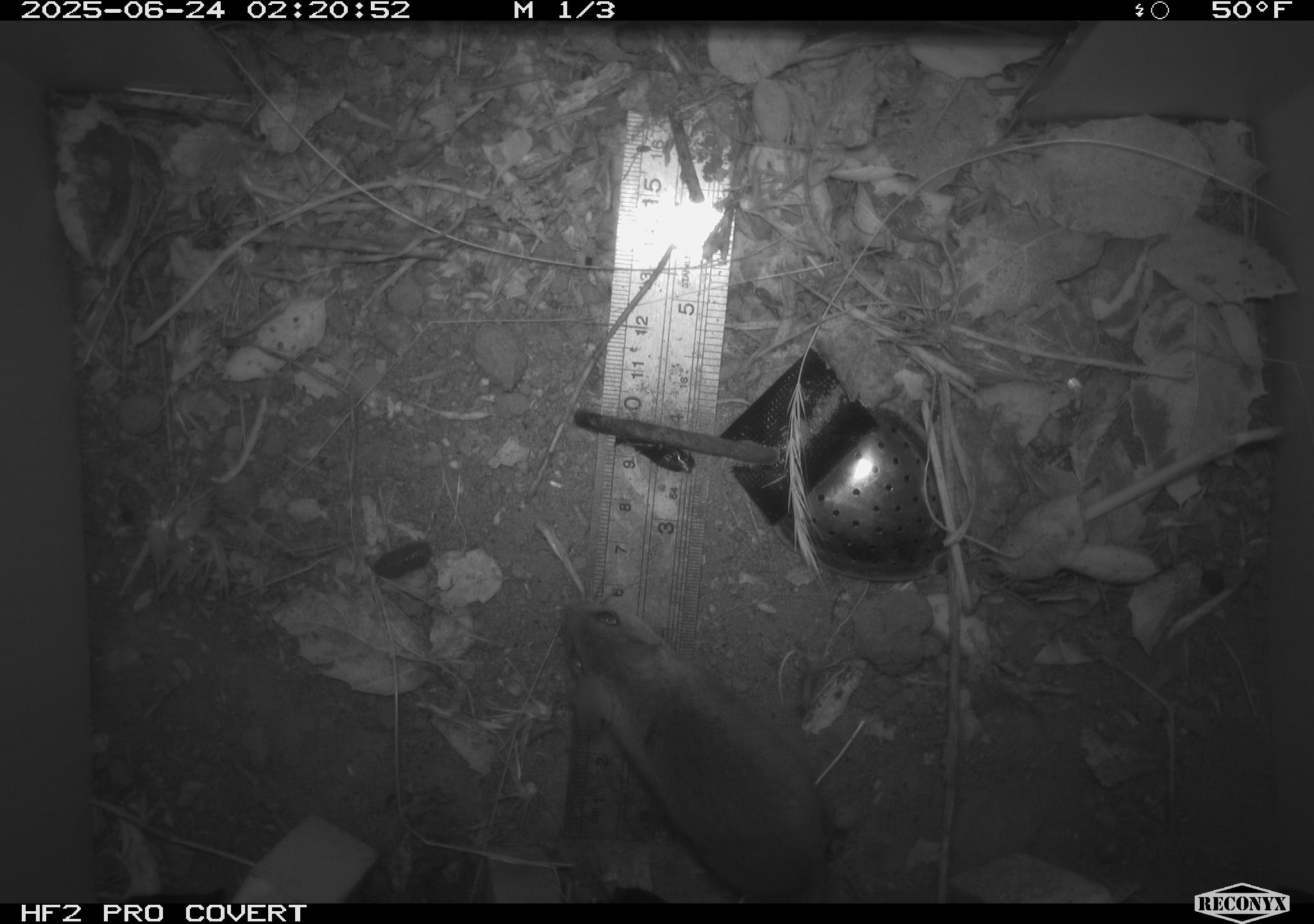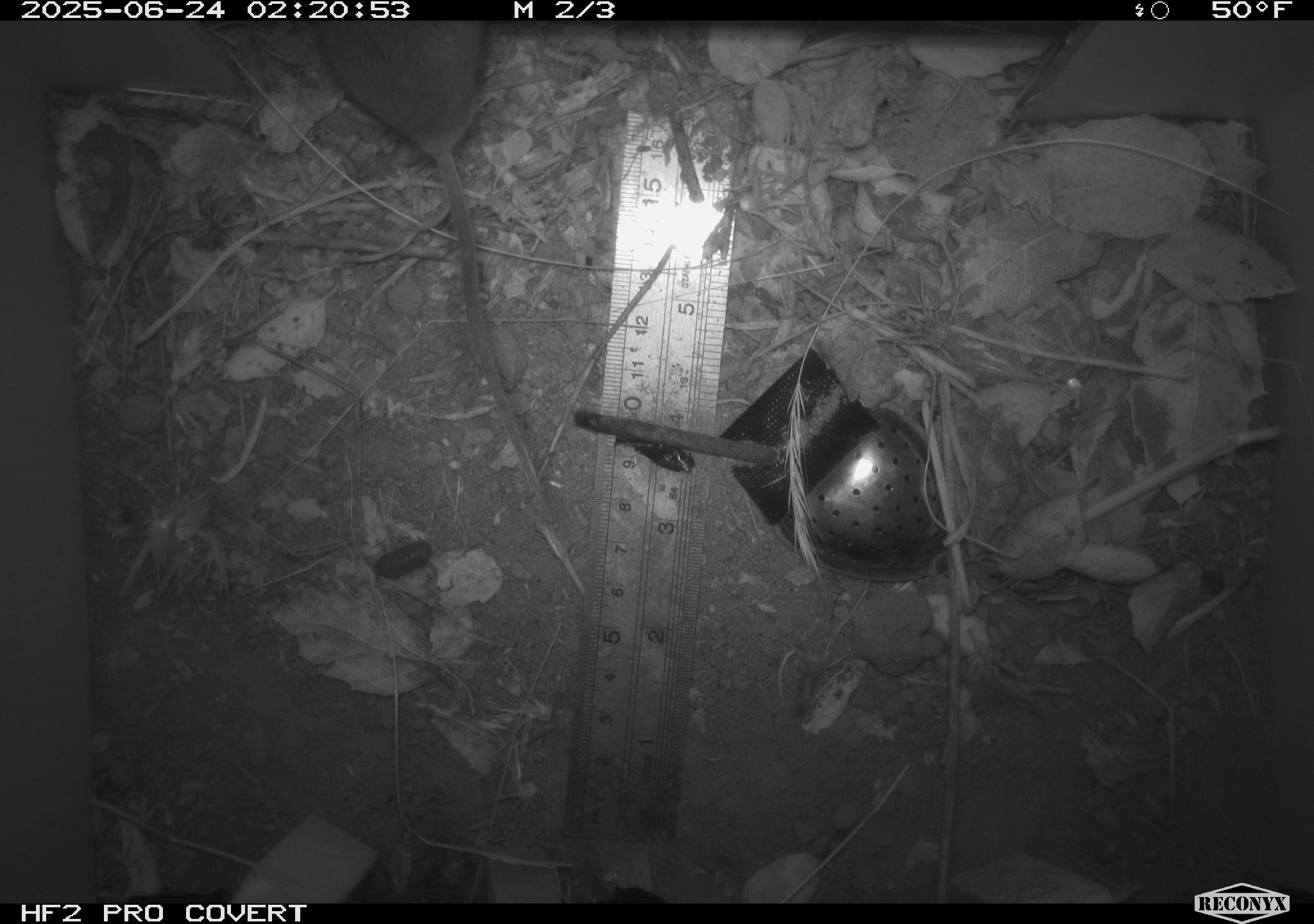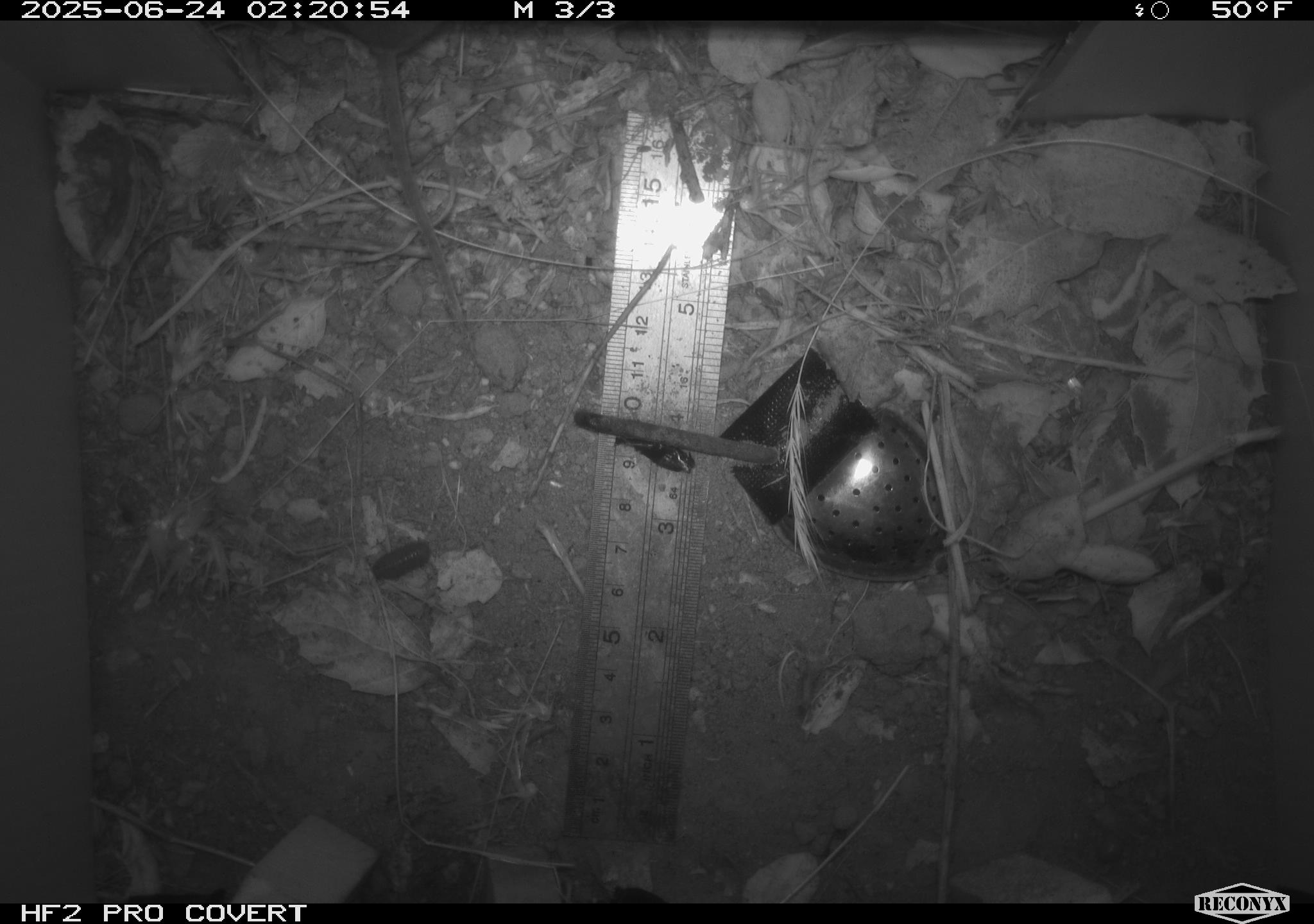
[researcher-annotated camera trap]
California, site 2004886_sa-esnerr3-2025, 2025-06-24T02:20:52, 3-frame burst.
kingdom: Animalia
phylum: Chordata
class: Mammalia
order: Rodentia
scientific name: Rodentia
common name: rodent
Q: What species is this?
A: Rodent (Rodentia).